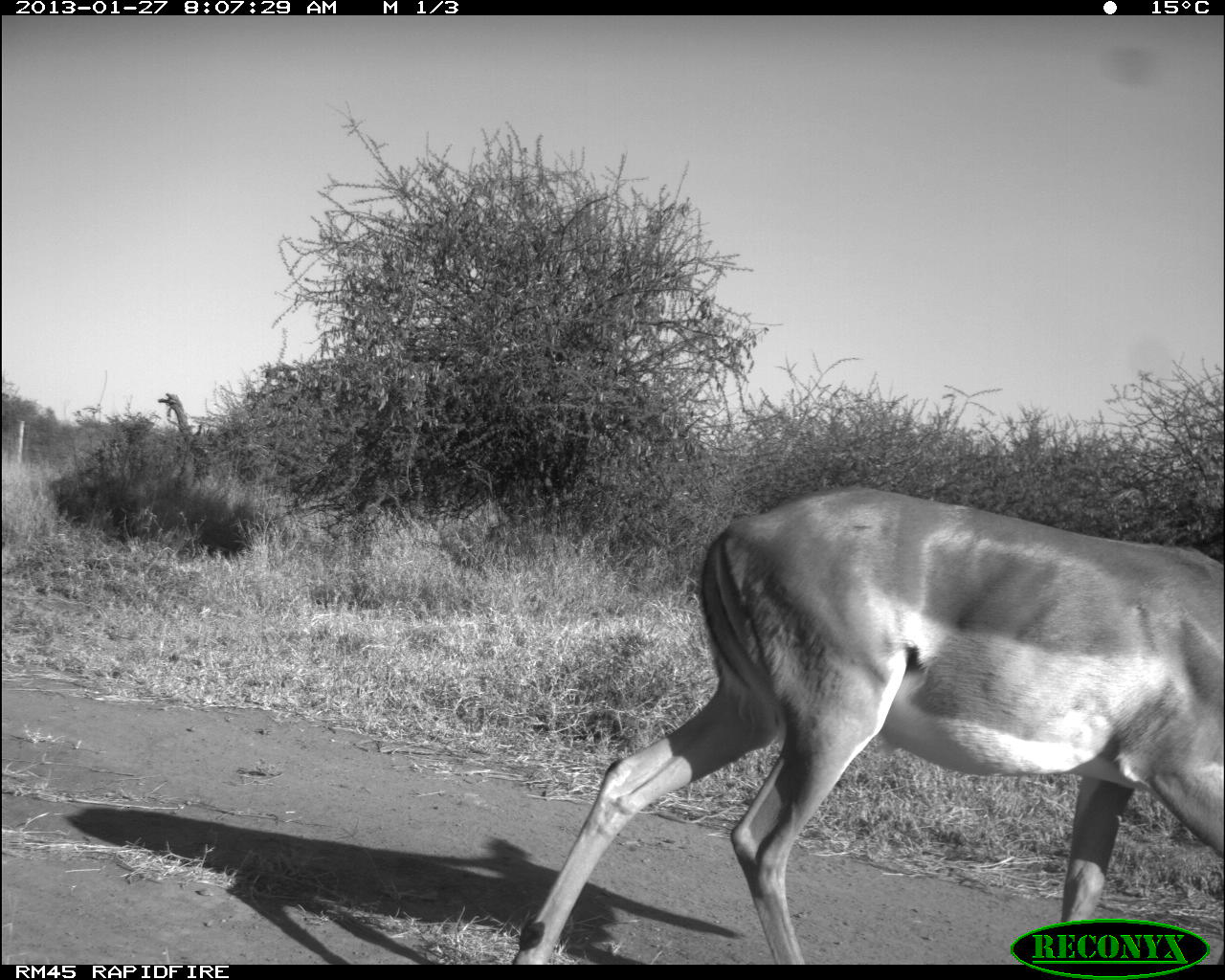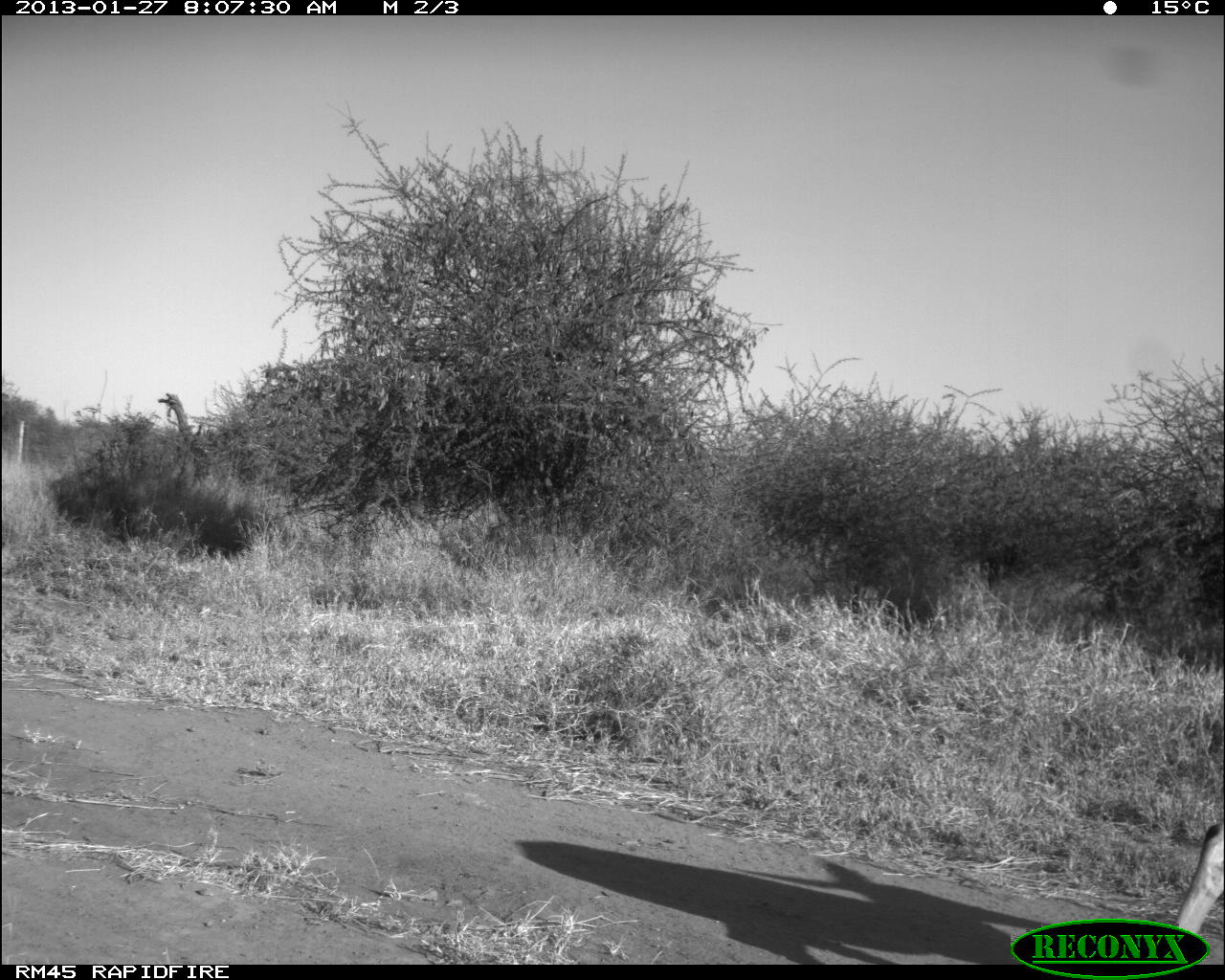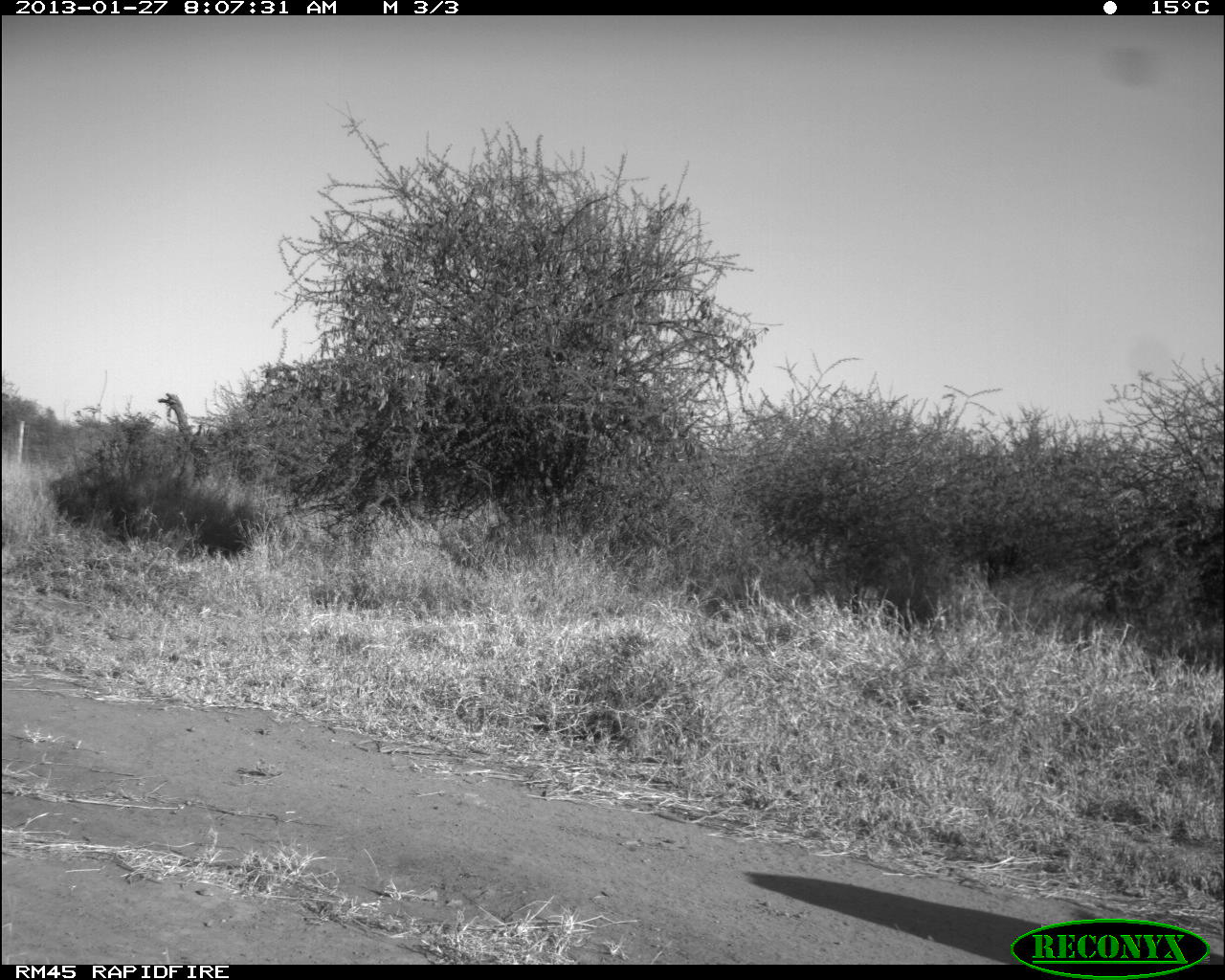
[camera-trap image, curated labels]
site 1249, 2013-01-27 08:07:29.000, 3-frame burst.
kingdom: Animalia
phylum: Chordata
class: Mammalia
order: Artiodactyla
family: Bovidae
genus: Aepyceros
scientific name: Aepyceros melampus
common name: impala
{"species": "Aepyceros melampus (impala)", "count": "1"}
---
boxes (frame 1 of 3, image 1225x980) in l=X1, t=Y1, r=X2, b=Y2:
aepyceros melampus: l=506, t=483, r=1225, b=960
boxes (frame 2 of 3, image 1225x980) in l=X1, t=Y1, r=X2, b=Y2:
aepyceros melampus: l=1152, t=817, r=1225, b=963